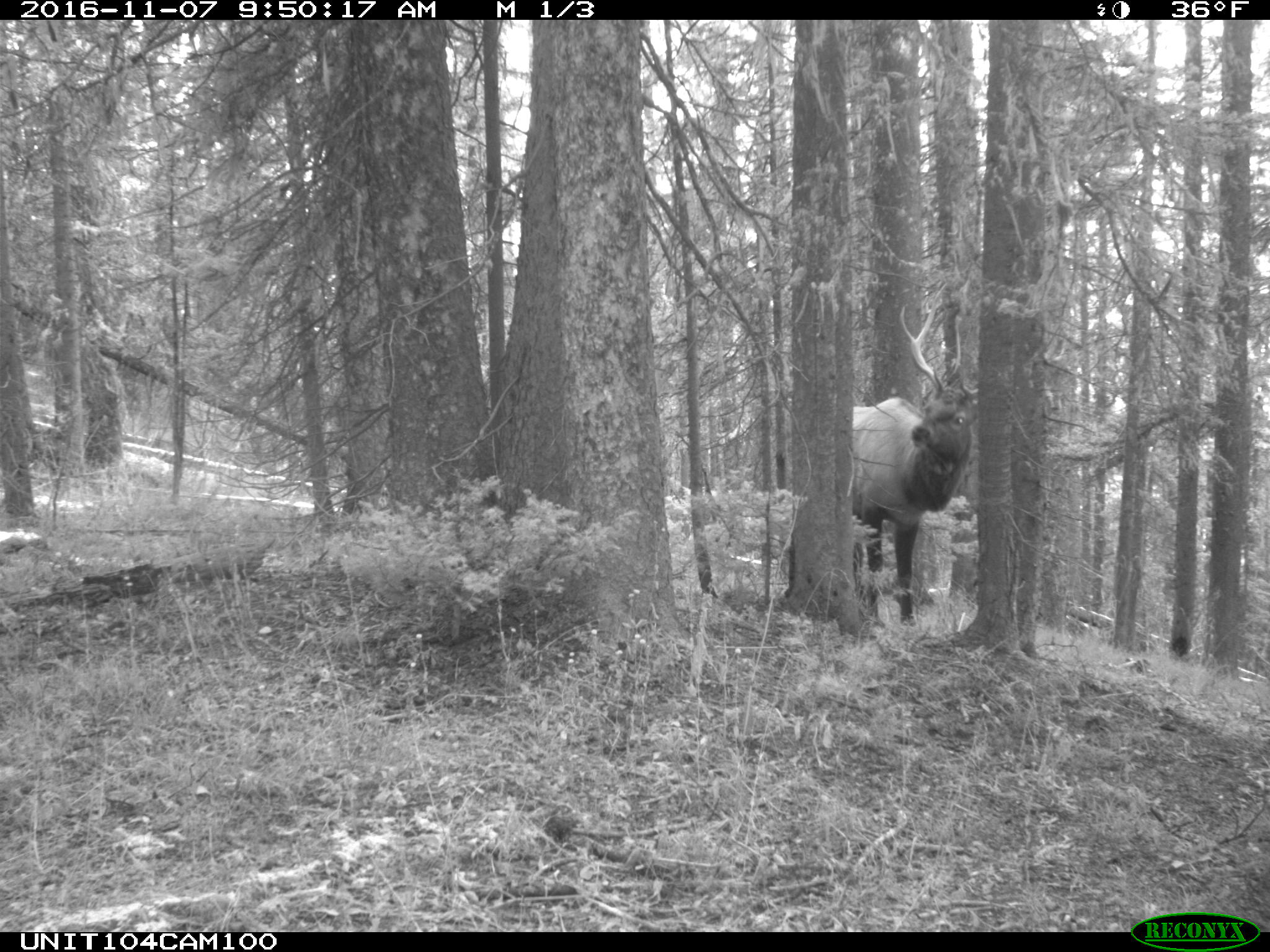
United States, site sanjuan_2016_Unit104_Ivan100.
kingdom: Animalia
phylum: Chordata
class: Mammalia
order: Artiodactyla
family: Cervidae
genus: Cervus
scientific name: Cervus elaphus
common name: red deer